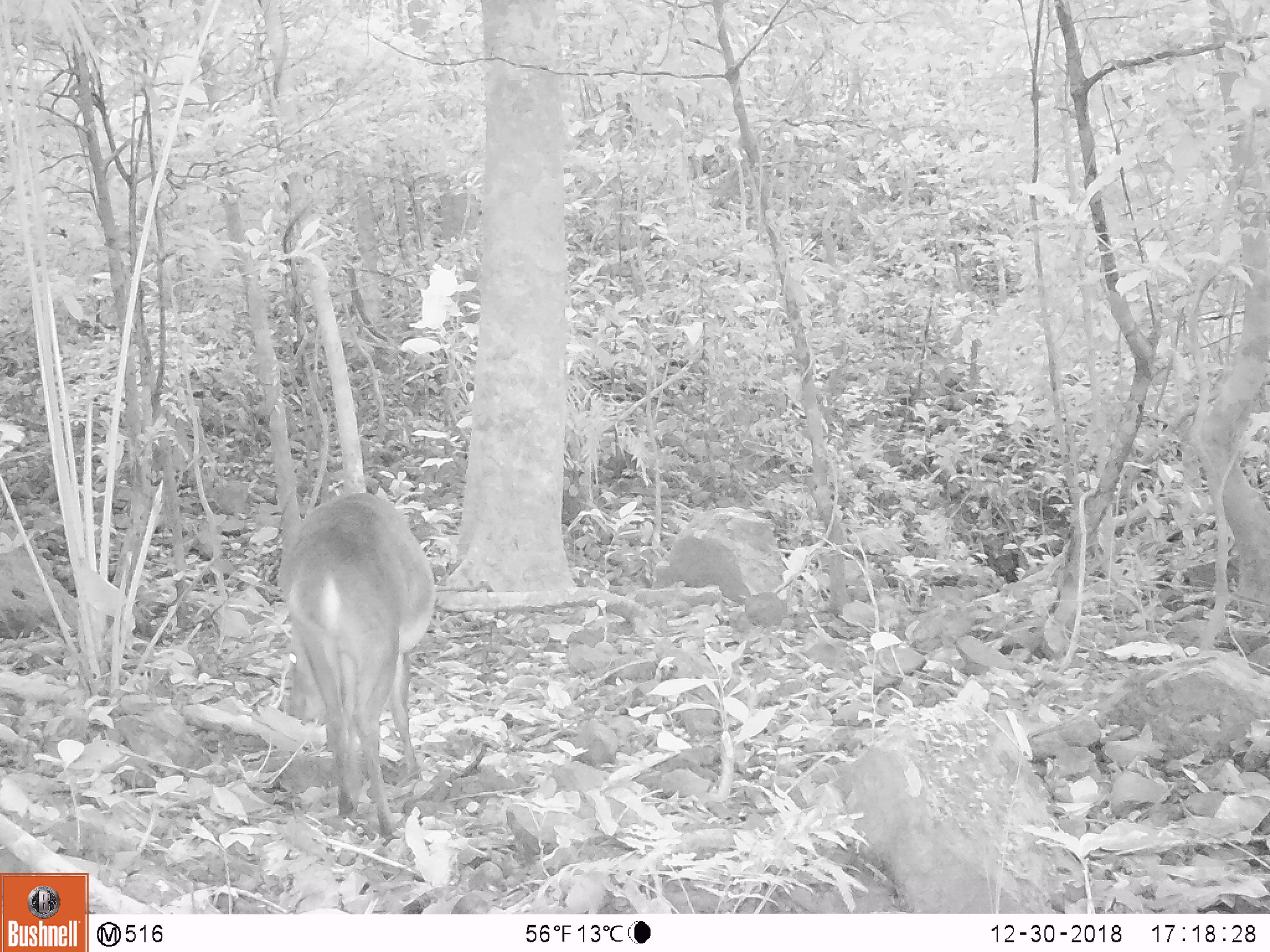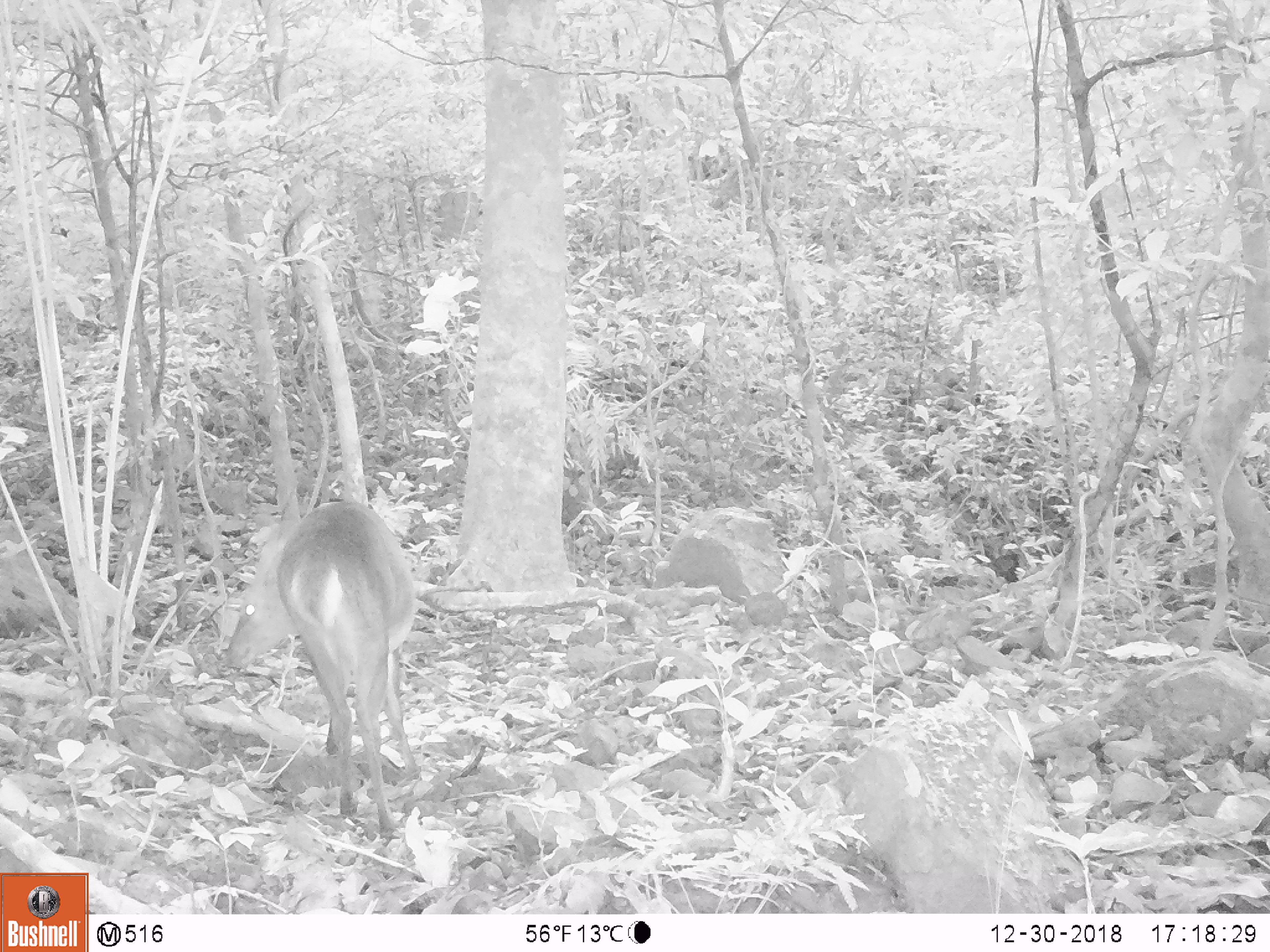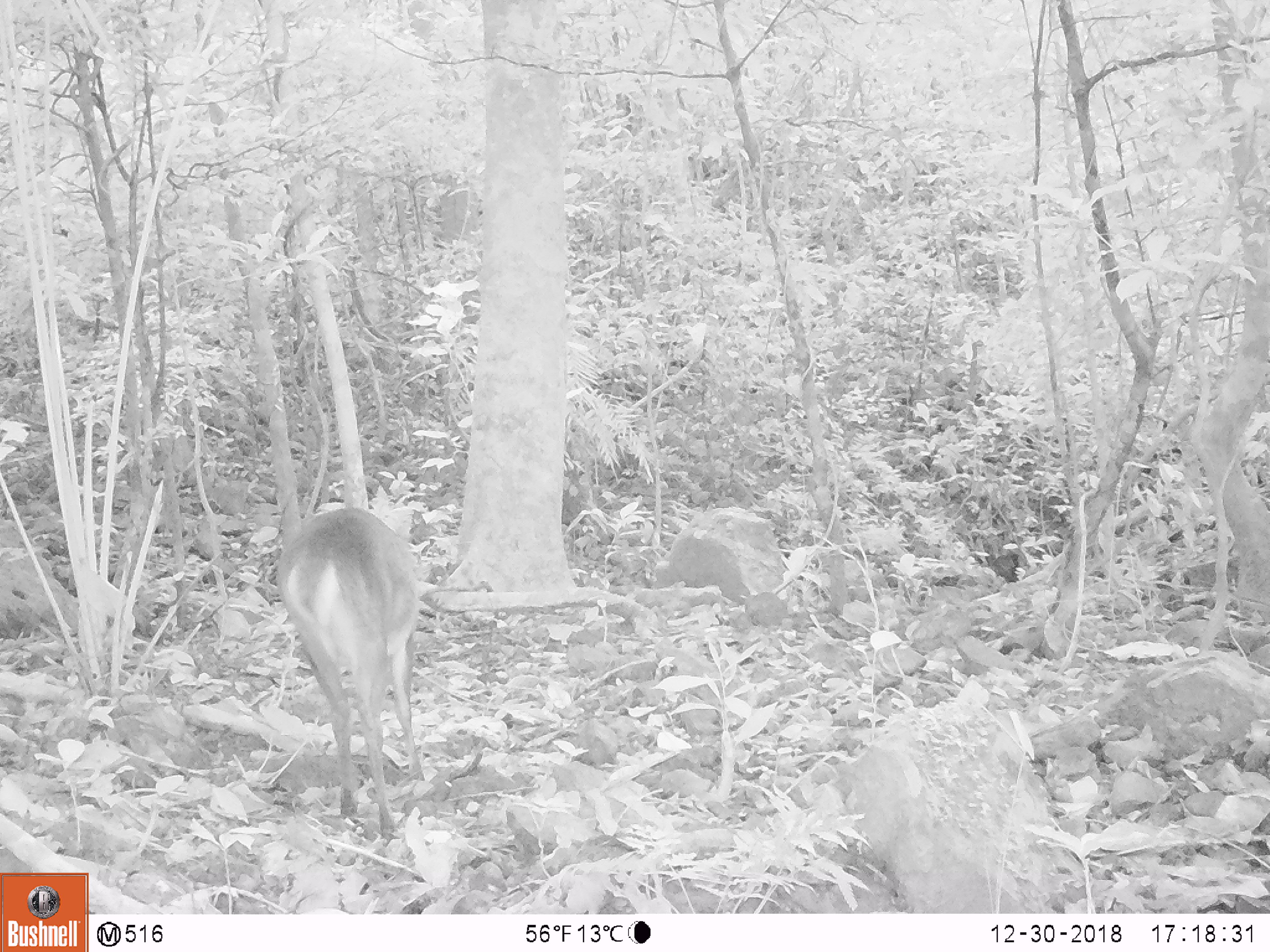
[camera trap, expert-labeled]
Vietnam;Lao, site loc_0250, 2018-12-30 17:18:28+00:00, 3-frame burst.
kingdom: Animalia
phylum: Chordata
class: Mammalia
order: Artiodactyla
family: Cervidae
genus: Muntiacus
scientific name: Muntiacus vuquangensis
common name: large-antlered muntjac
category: large antlered muntjac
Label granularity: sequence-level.